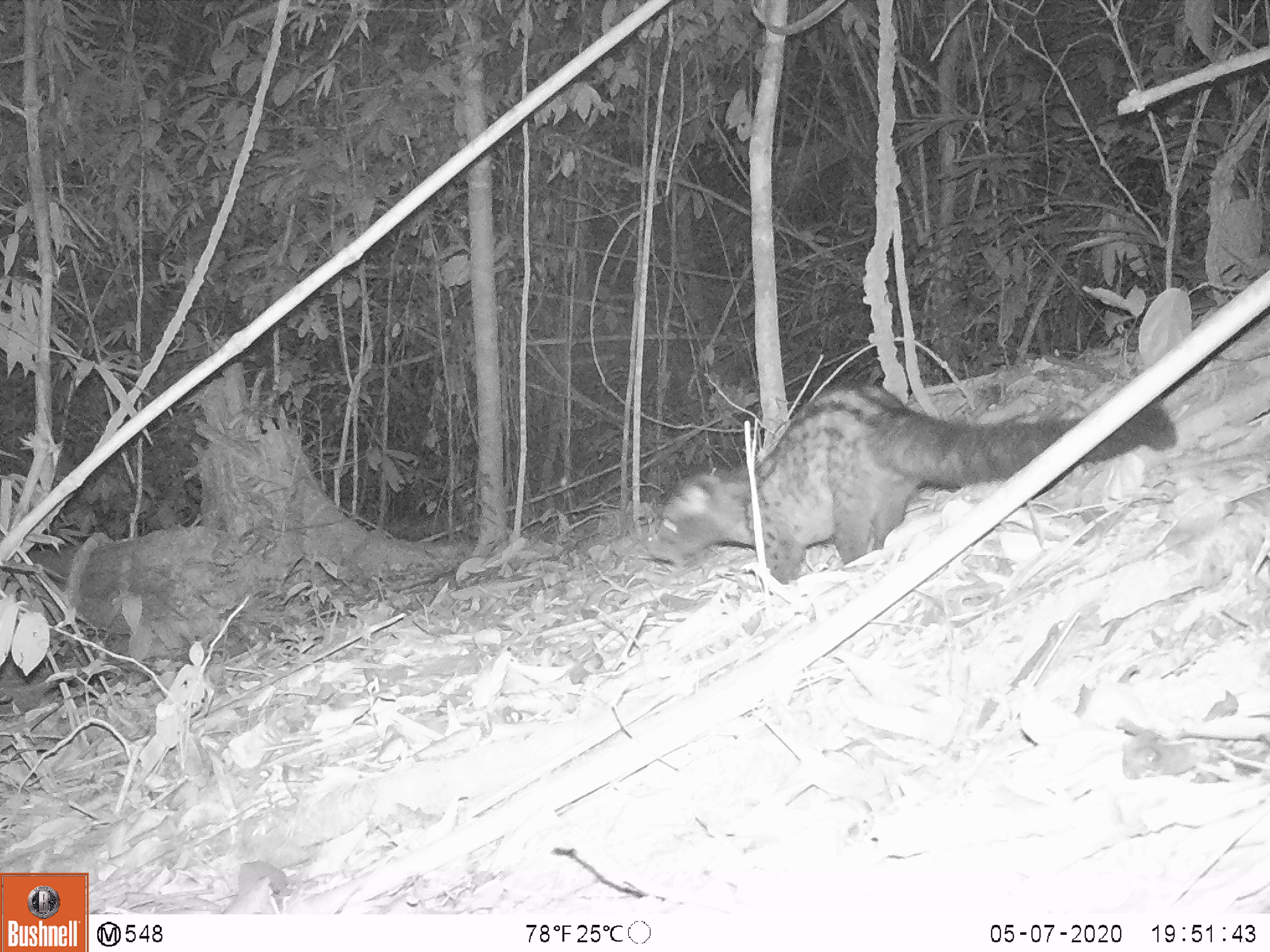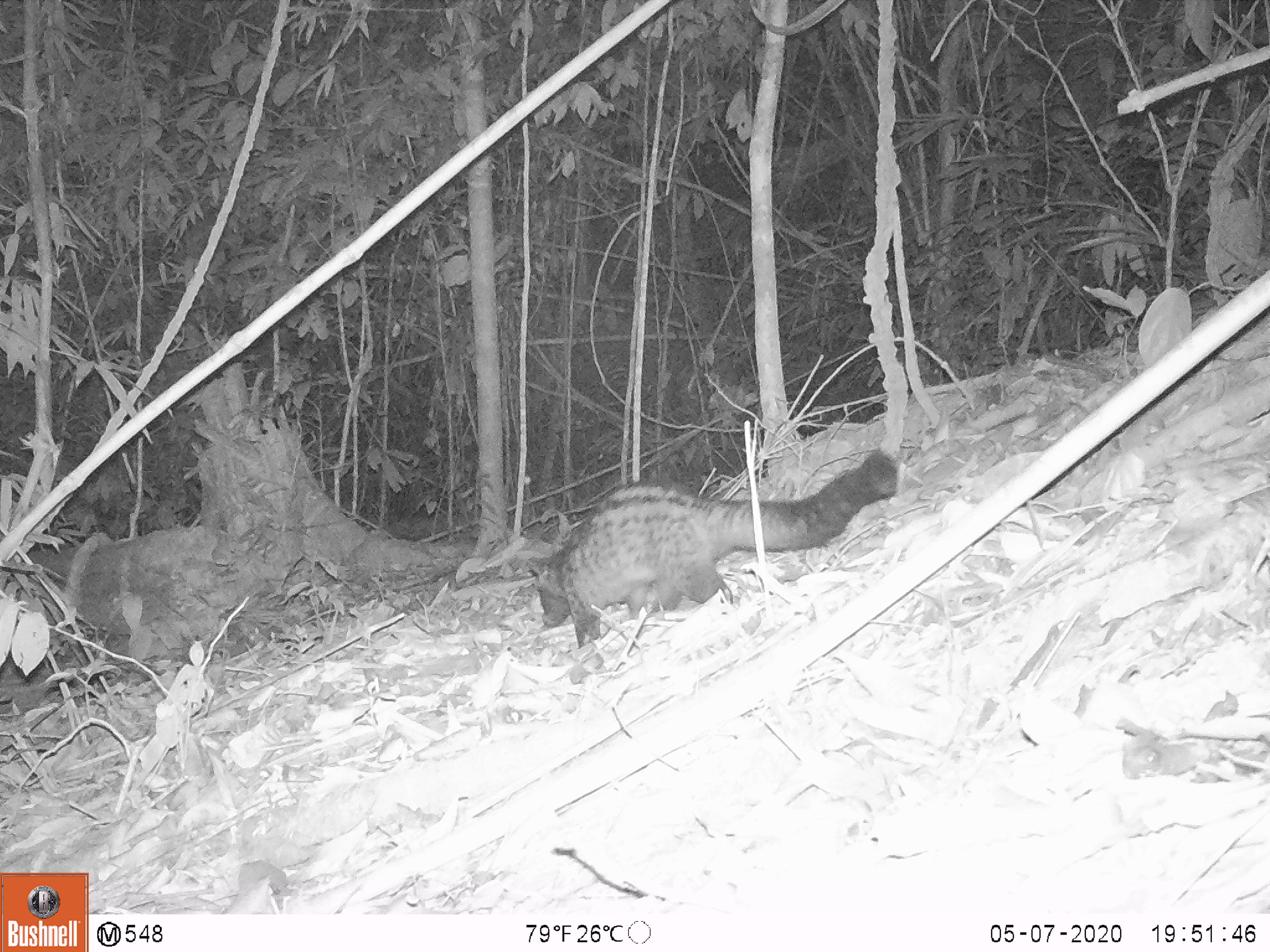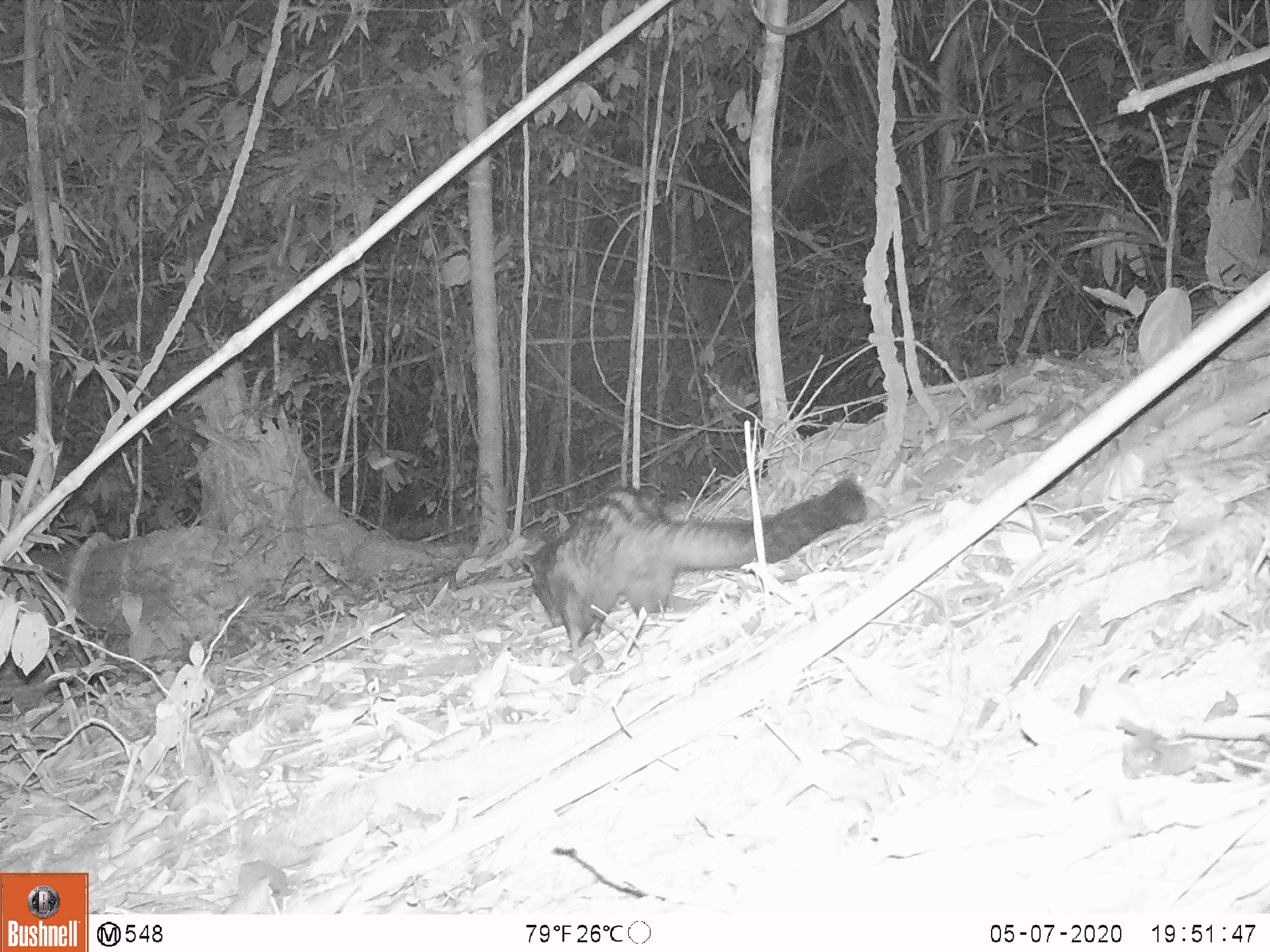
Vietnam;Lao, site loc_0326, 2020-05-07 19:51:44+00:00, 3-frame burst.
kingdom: Animalia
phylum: Chordata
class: Mammalia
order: Carnivora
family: Viverridae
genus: Paradoxurus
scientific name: Paradoxurus hermaphroditus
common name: common palm civet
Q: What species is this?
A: Common palm civet (Paradoxurus hermaphroditus).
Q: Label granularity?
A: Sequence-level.